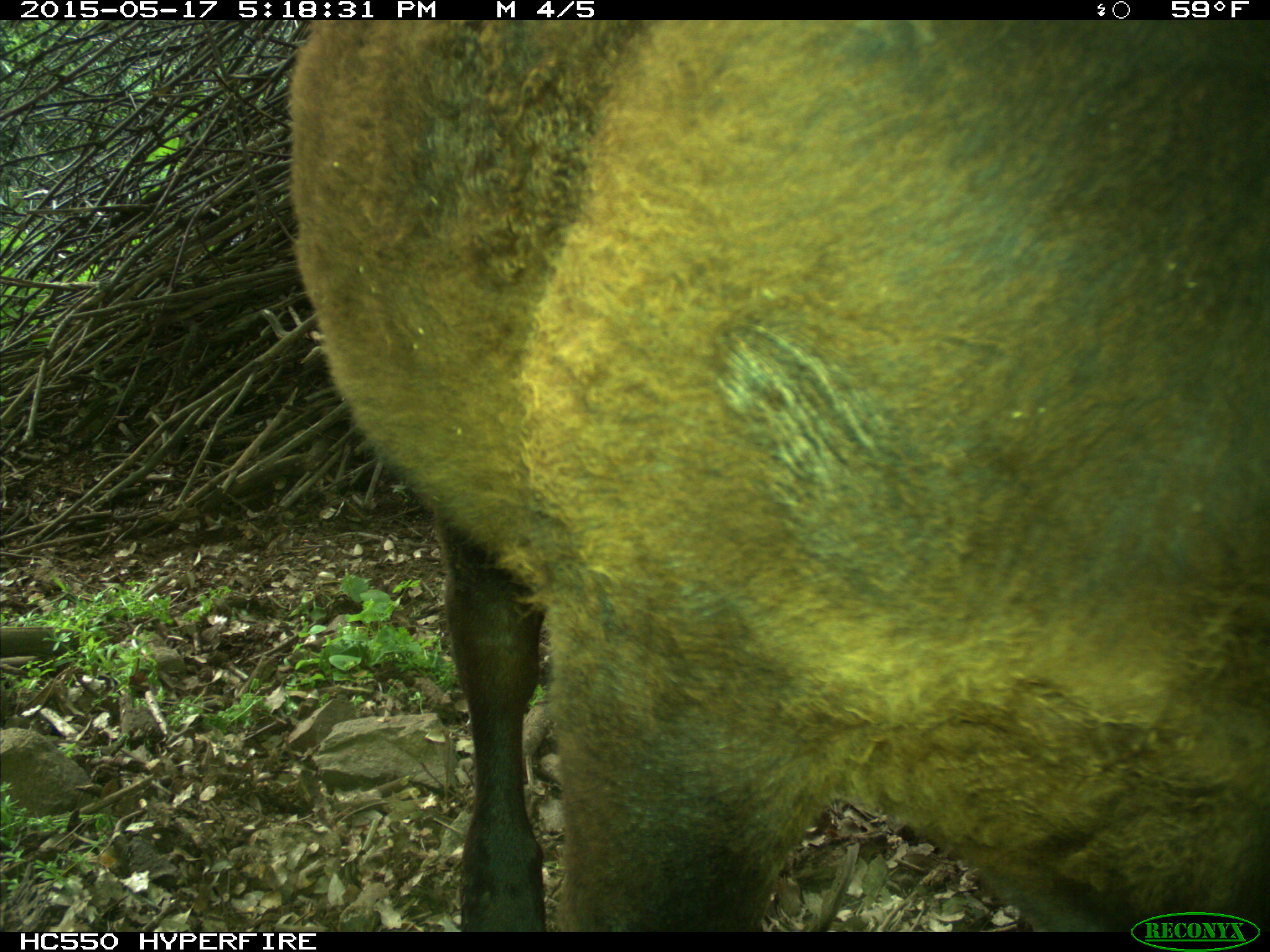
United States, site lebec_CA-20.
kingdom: Animalia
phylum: Chordata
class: Mammalia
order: Artiodactyla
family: Bovidae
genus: Bos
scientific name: Bos taurus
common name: domestic cow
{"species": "Bos taurus (domestic cow)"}